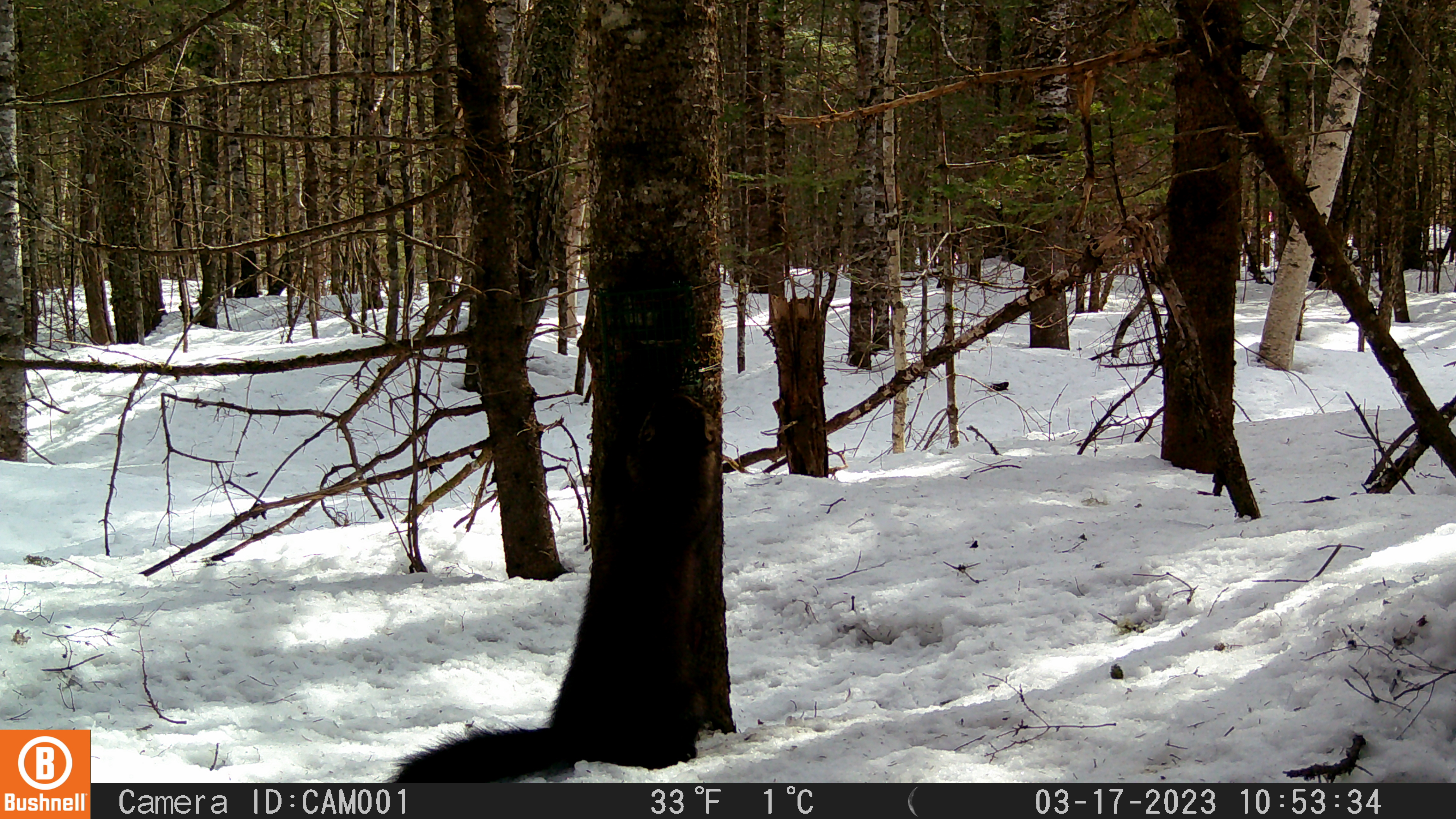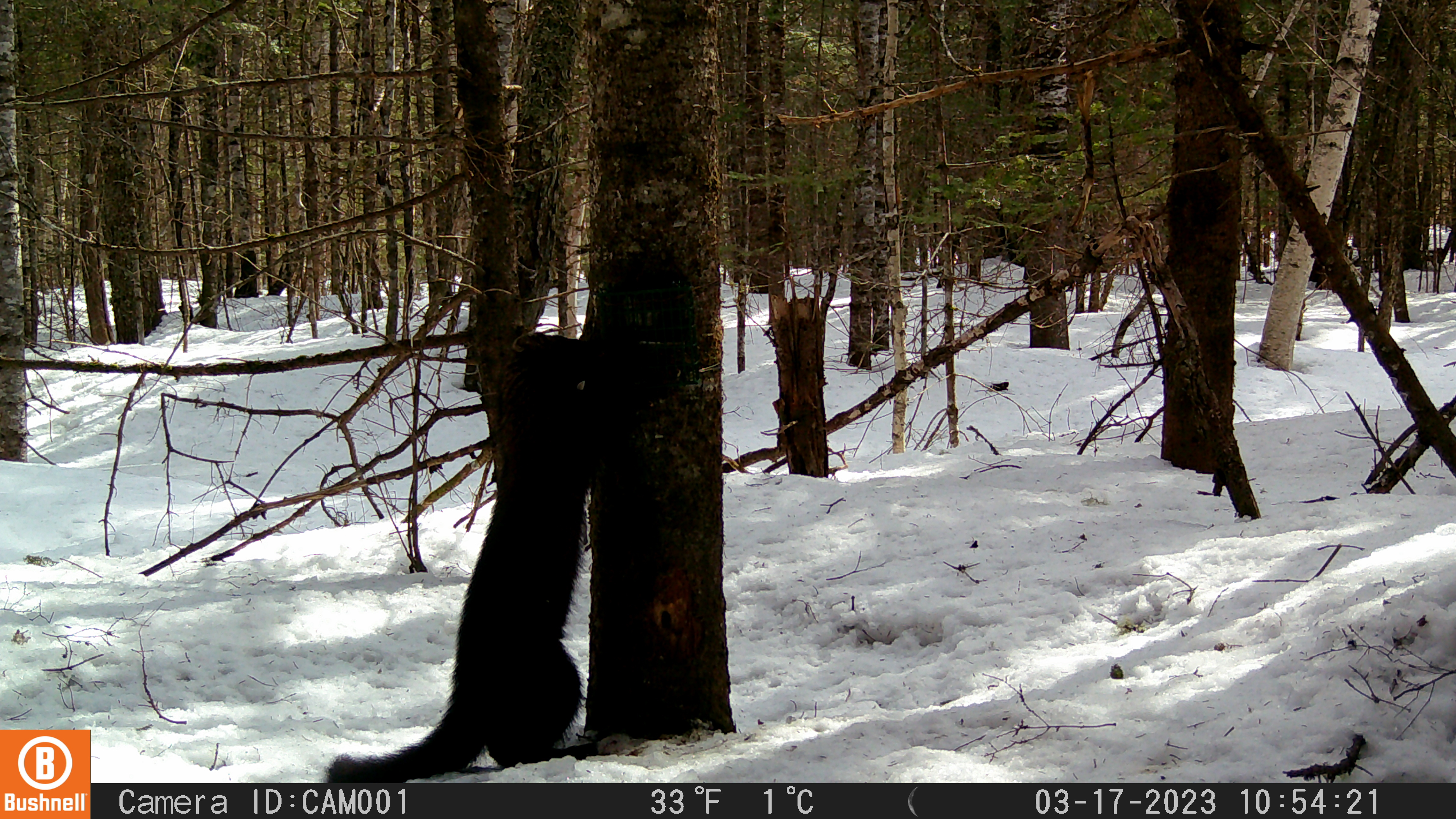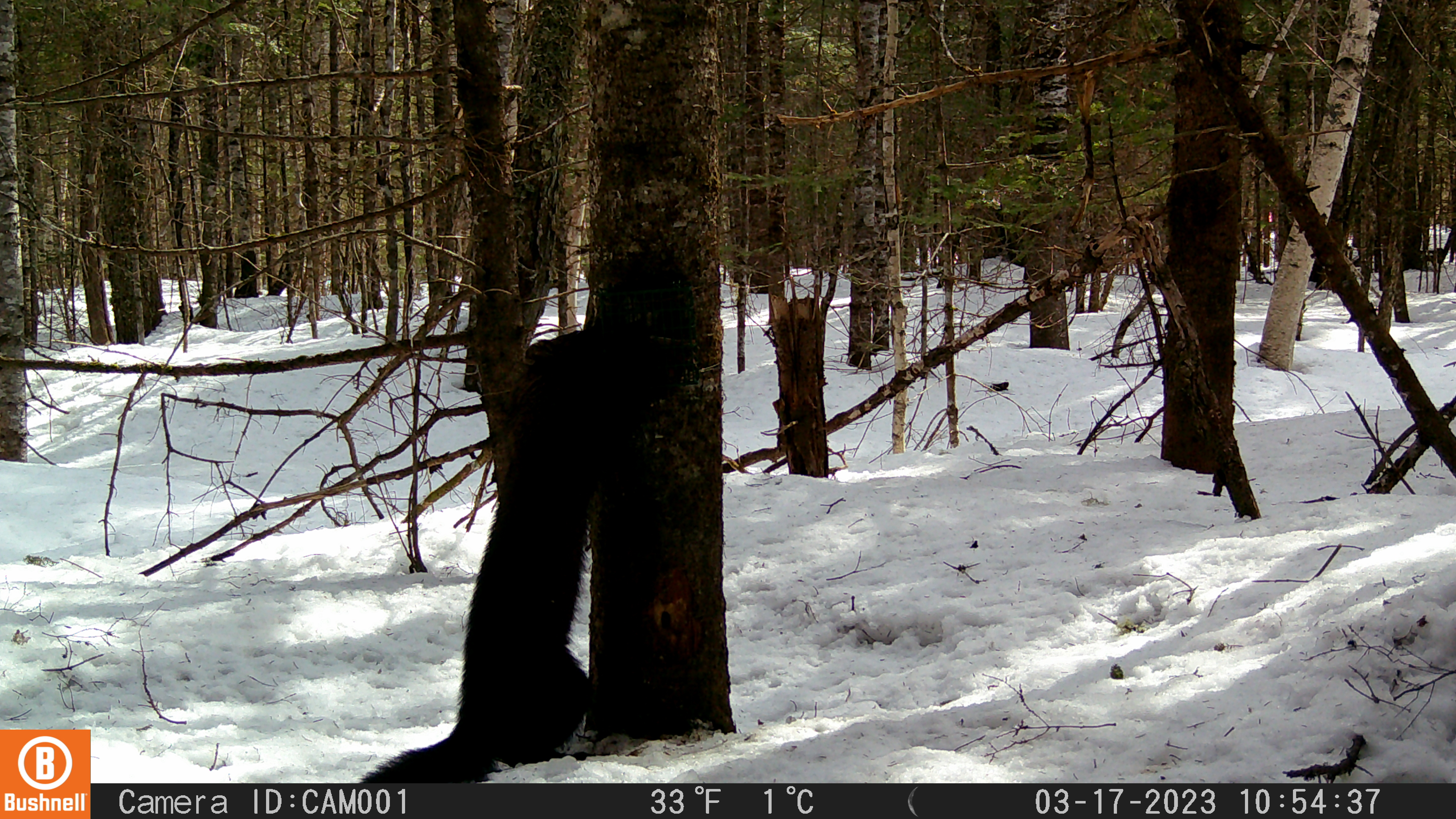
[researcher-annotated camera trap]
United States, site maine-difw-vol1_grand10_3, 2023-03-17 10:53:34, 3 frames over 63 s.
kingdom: Animalia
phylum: Chordata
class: Mammalia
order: Carnivora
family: Mustelidae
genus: Pekania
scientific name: Pekania pennanti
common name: fisher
Fisher (Pekania pennanti).